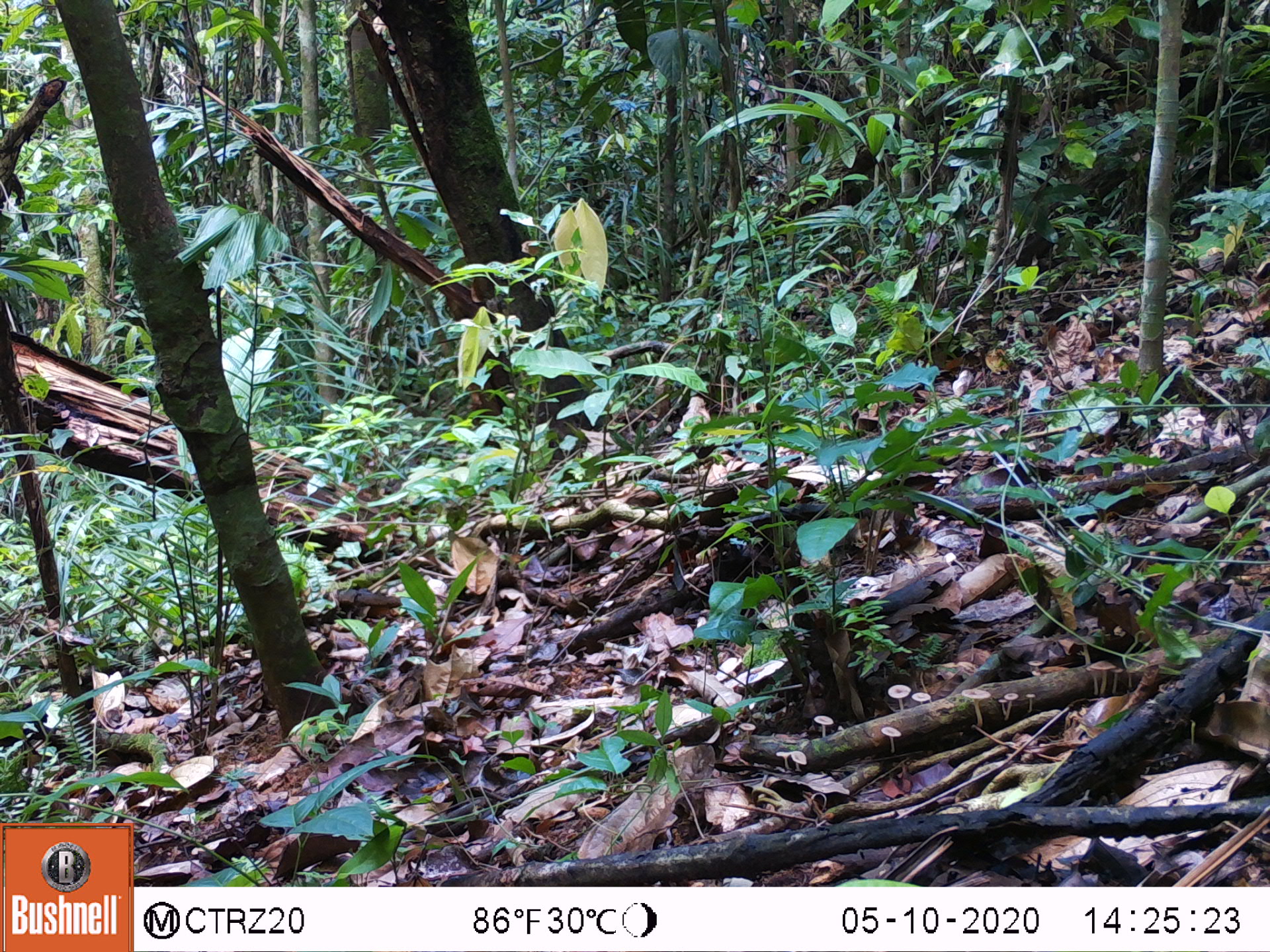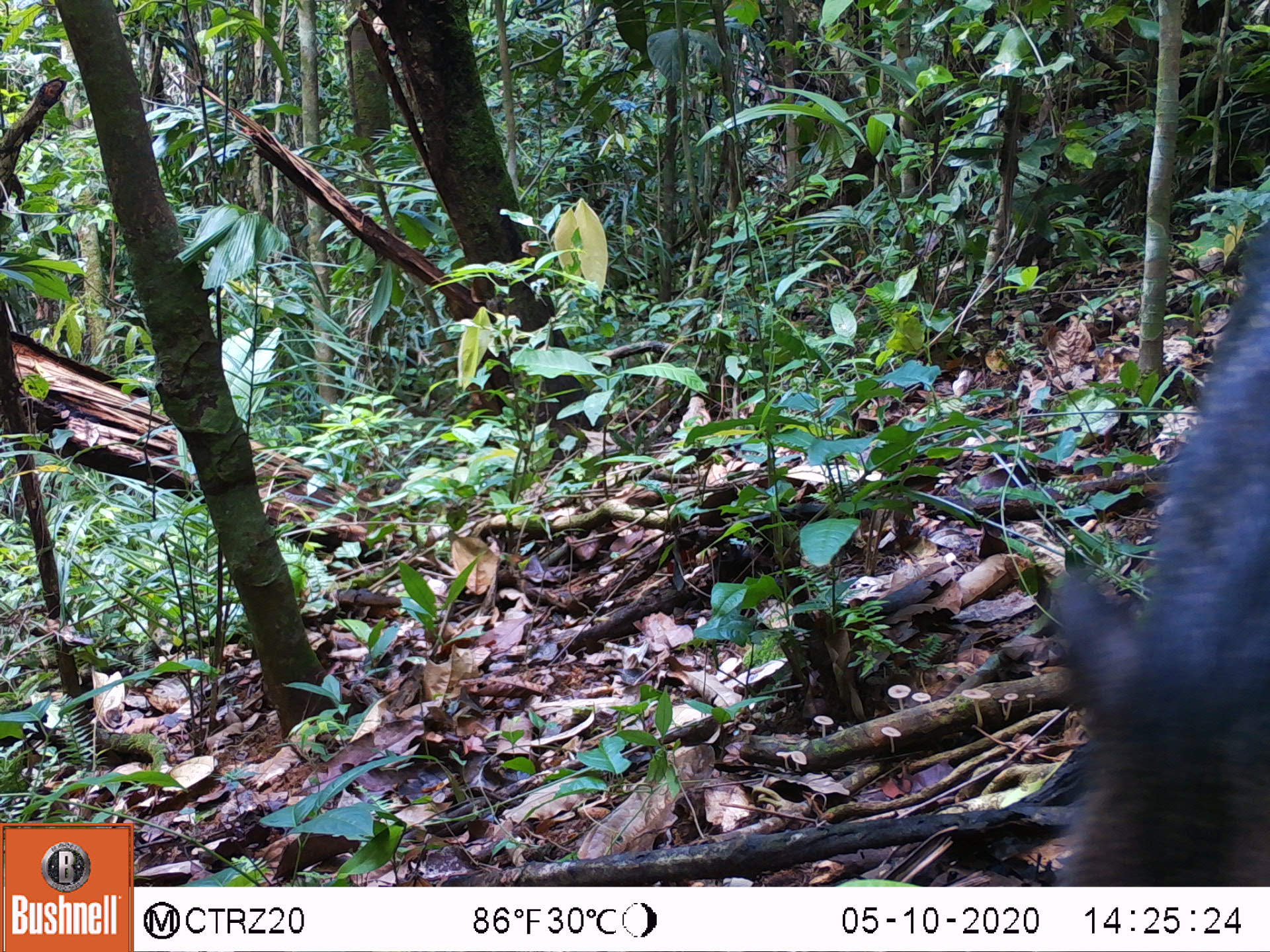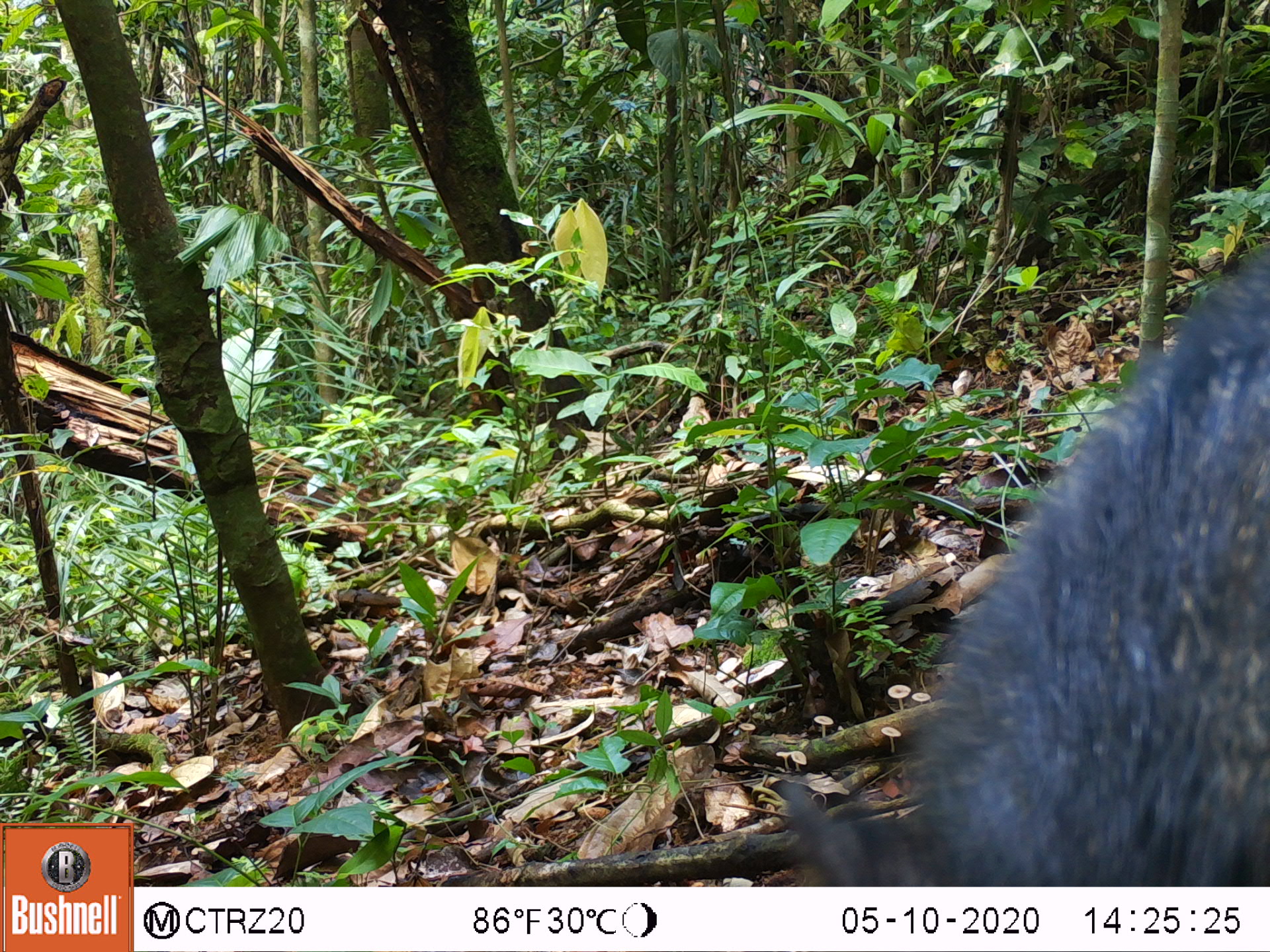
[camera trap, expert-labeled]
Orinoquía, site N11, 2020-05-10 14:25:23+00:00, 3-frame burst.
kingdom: Animalia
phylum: Chordata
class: Mammalia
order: Artiodactyla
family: Tayassuidae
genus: Pecari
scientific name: Pecari tajacu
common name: collared peccary